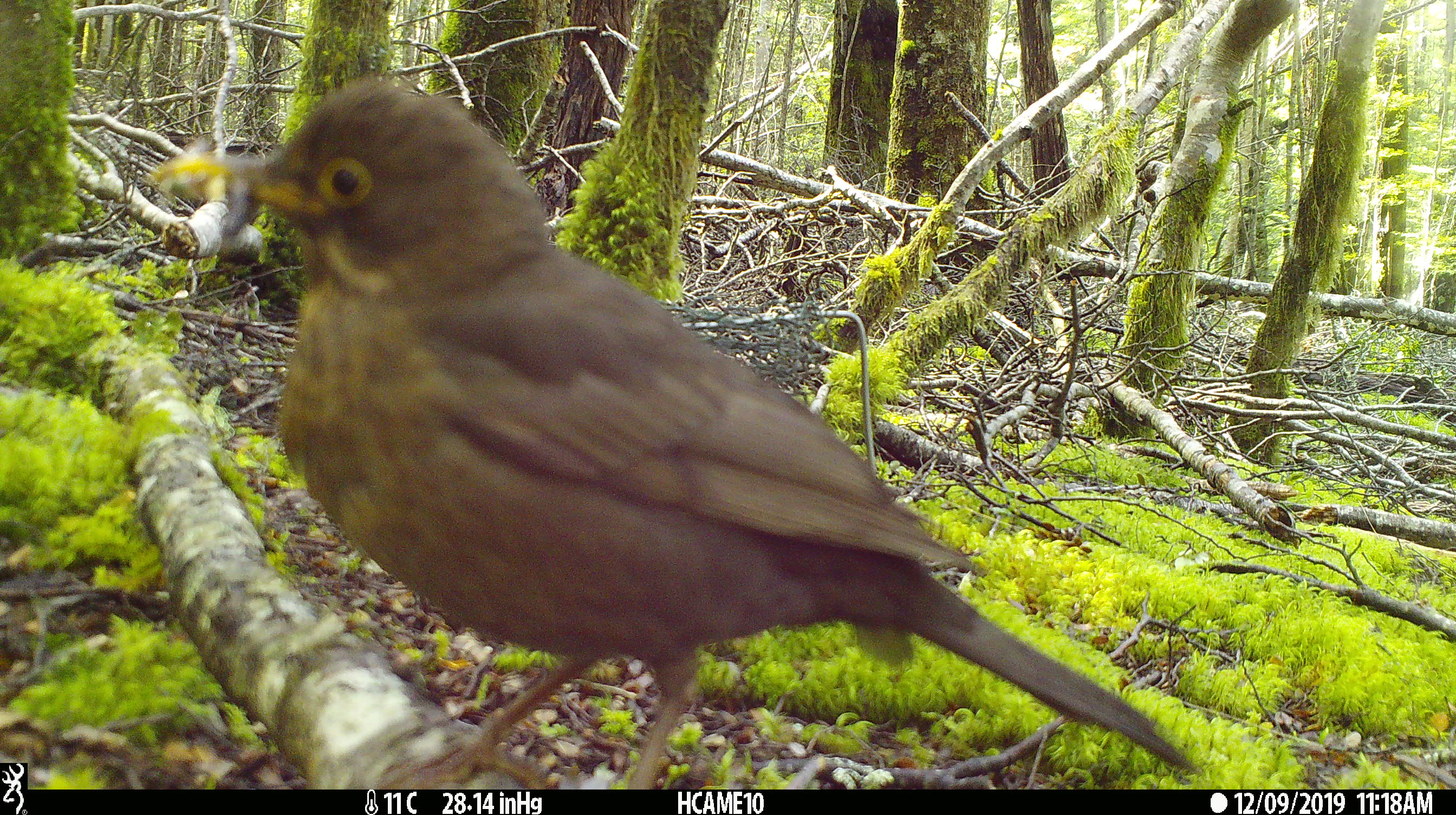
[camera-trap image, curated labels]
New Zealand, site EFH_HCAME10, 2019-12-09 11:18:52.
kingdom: Animalia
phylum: Chordata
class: Aves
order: Passeriformes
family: Turdidae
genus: Turdus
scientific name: Turdus merula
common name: eurasian blackbird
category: blackbird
Blackbird (eurasian blackbird) (Turdus merula).